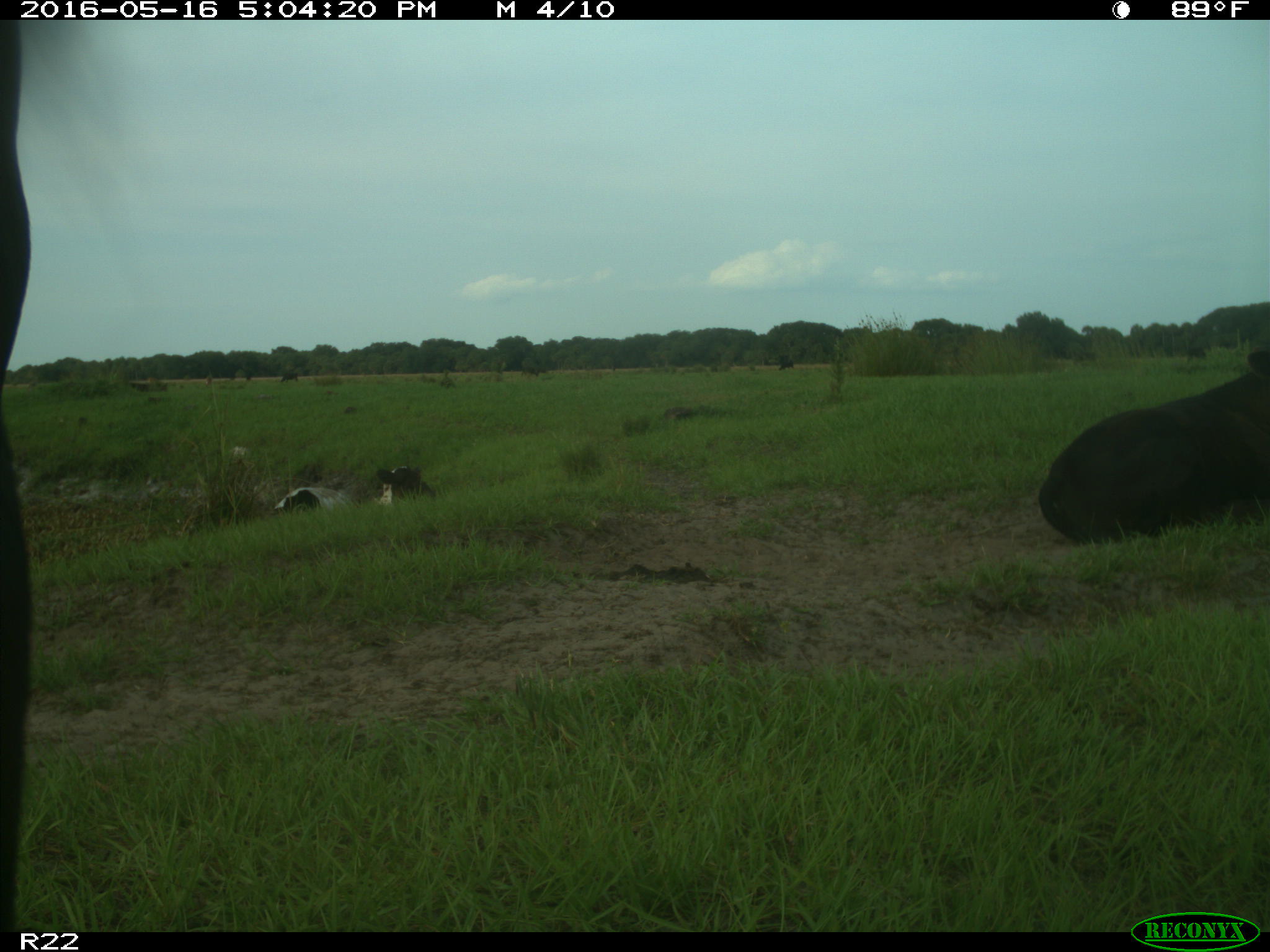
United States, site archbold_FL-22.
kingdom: Animalia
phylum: Chordata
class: Mammalia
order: Artiodactyla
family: Bovidae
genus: Bos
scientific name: Bos taurus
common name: domestic cow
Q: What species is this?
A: Bos taurus (domestic cow).